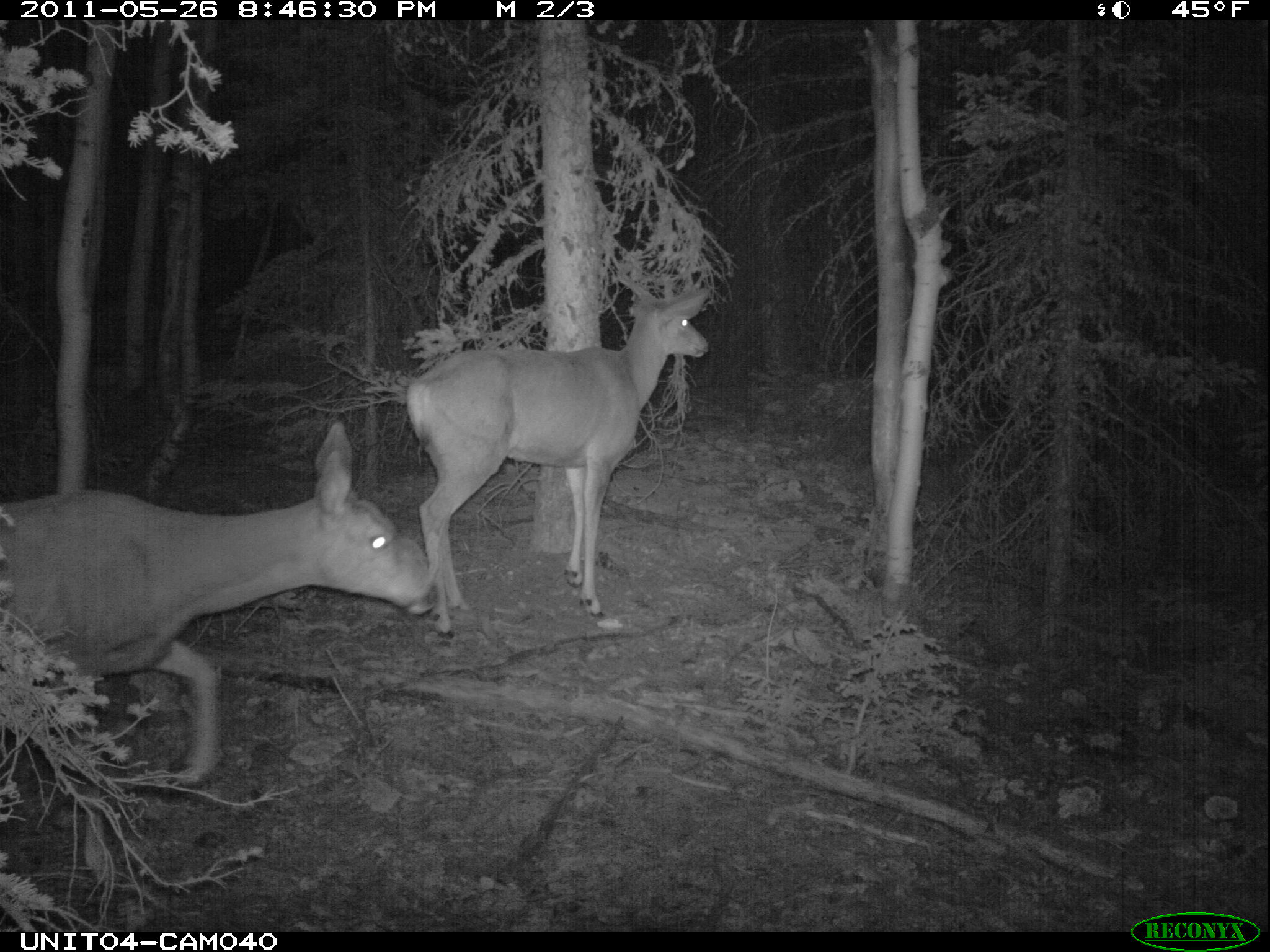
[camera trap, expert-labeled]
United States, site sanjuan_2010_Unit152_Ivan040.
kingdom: Animalia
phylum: Chordata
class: Mammalia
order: Artiodactyla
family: Cervidae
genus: Odocoileus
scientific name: Odocoileus hemionus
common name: mule deer